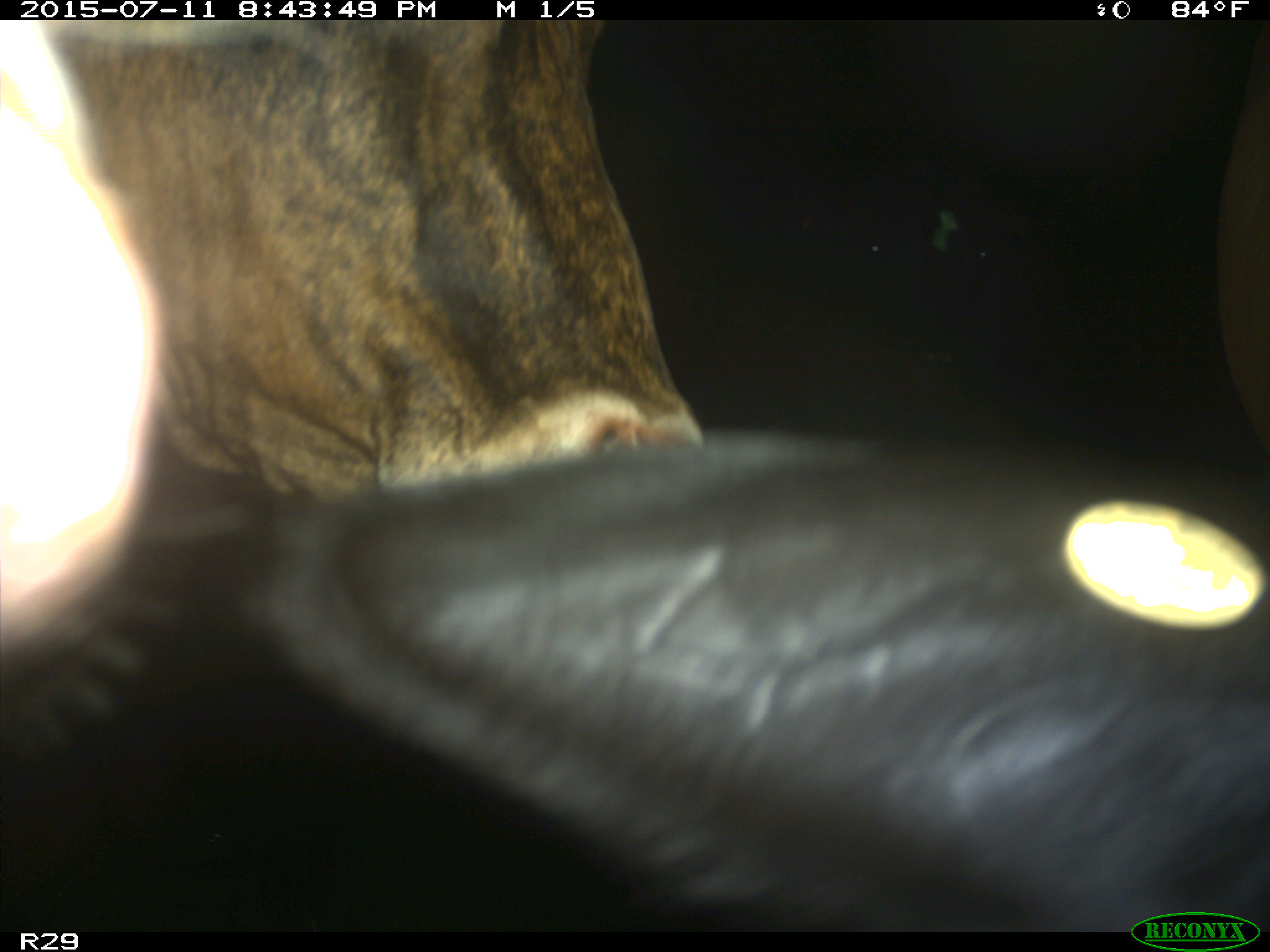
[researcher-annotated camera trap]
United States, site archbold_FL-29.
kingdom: Animalia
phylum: Chordata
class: Mammalia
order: Artiodactyla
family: Bovidae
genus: Bos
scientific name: Bos taurus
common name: domestic cow